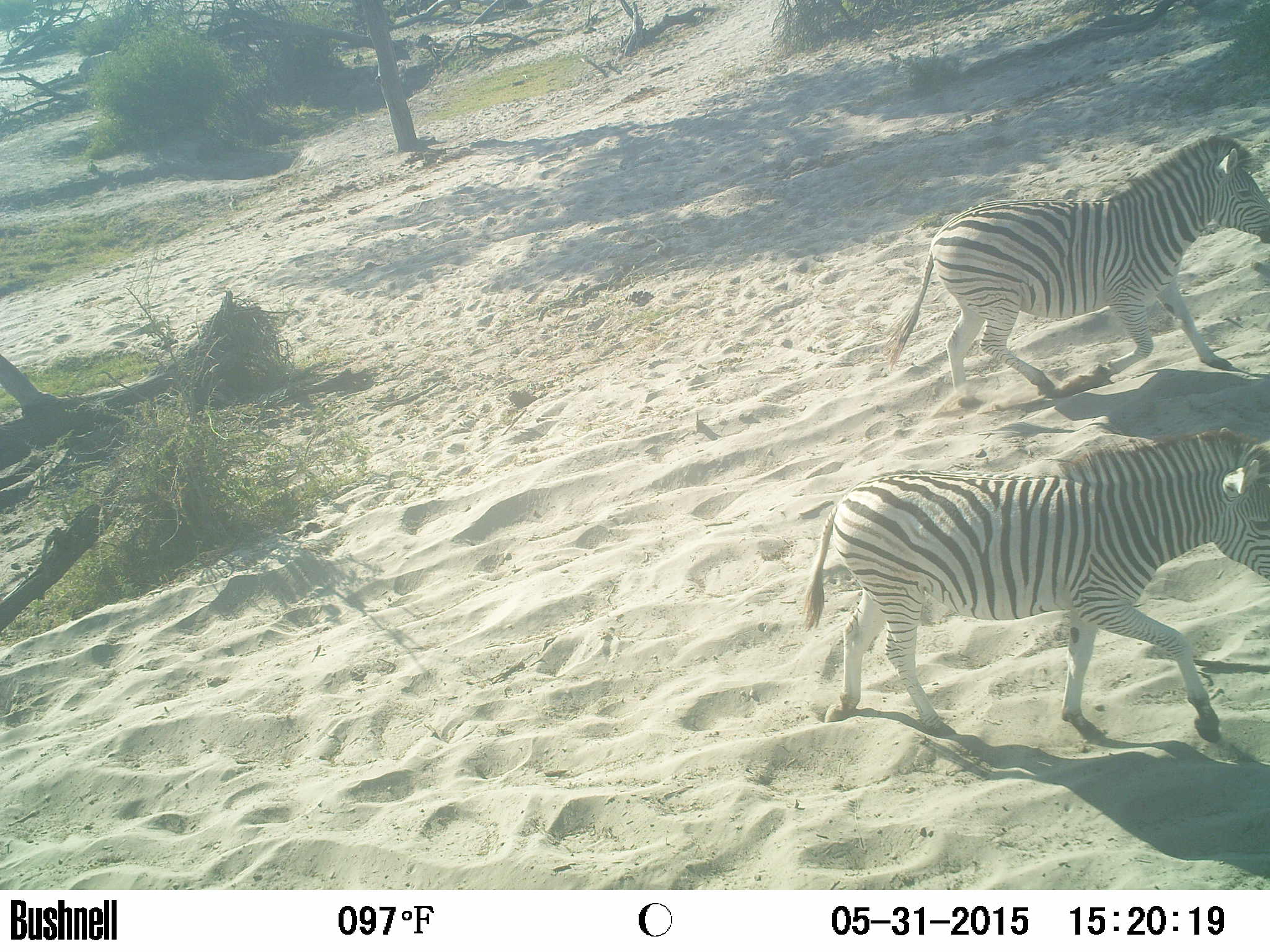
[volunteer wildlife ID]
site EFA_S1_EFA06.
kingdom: Animalia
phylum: Chordata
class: Mammalia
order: Perissodactyla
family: Equidae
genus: Equus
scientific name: Equus quagga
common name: plains zebra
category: zebraplains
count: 2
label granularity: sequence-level